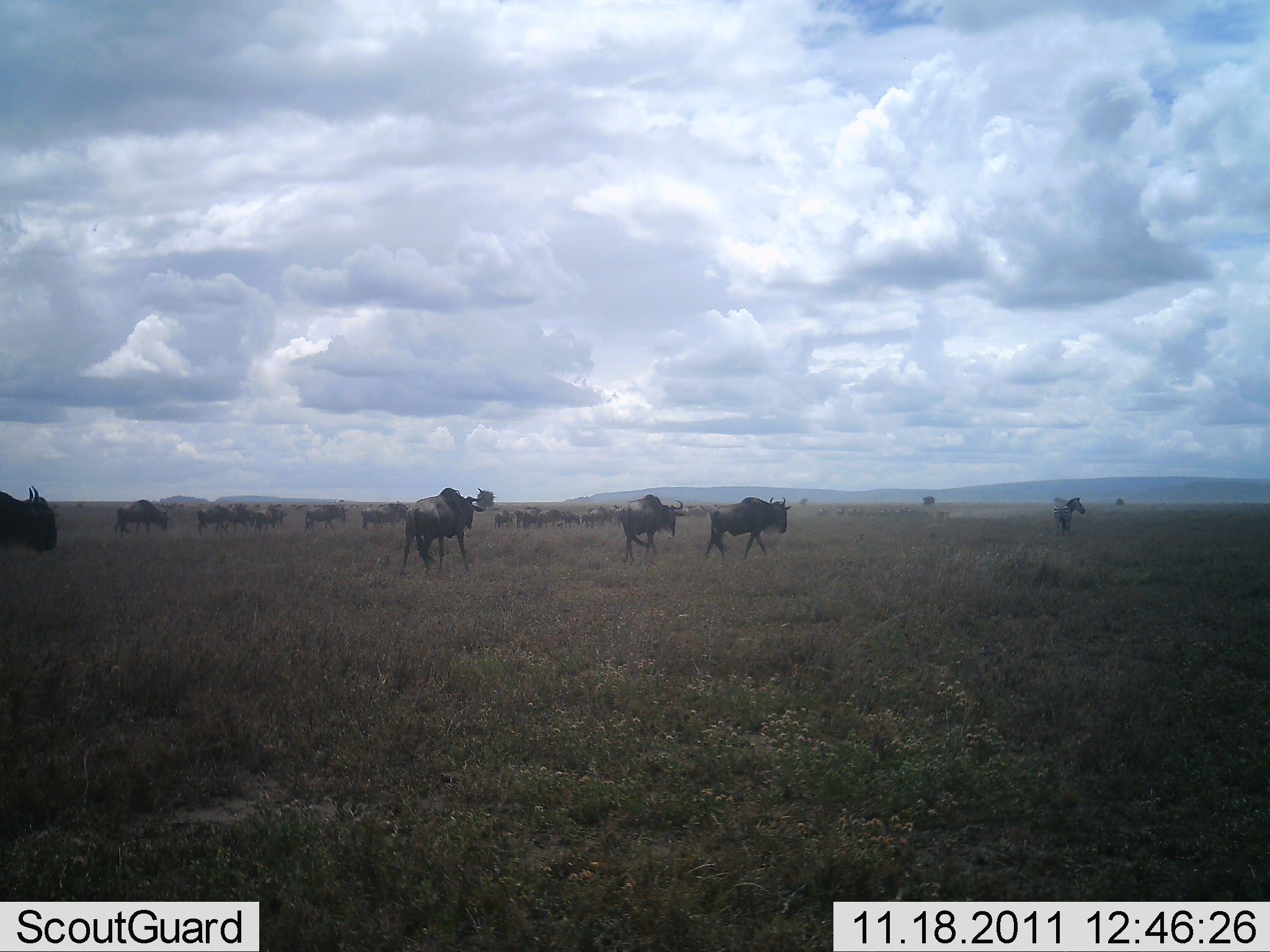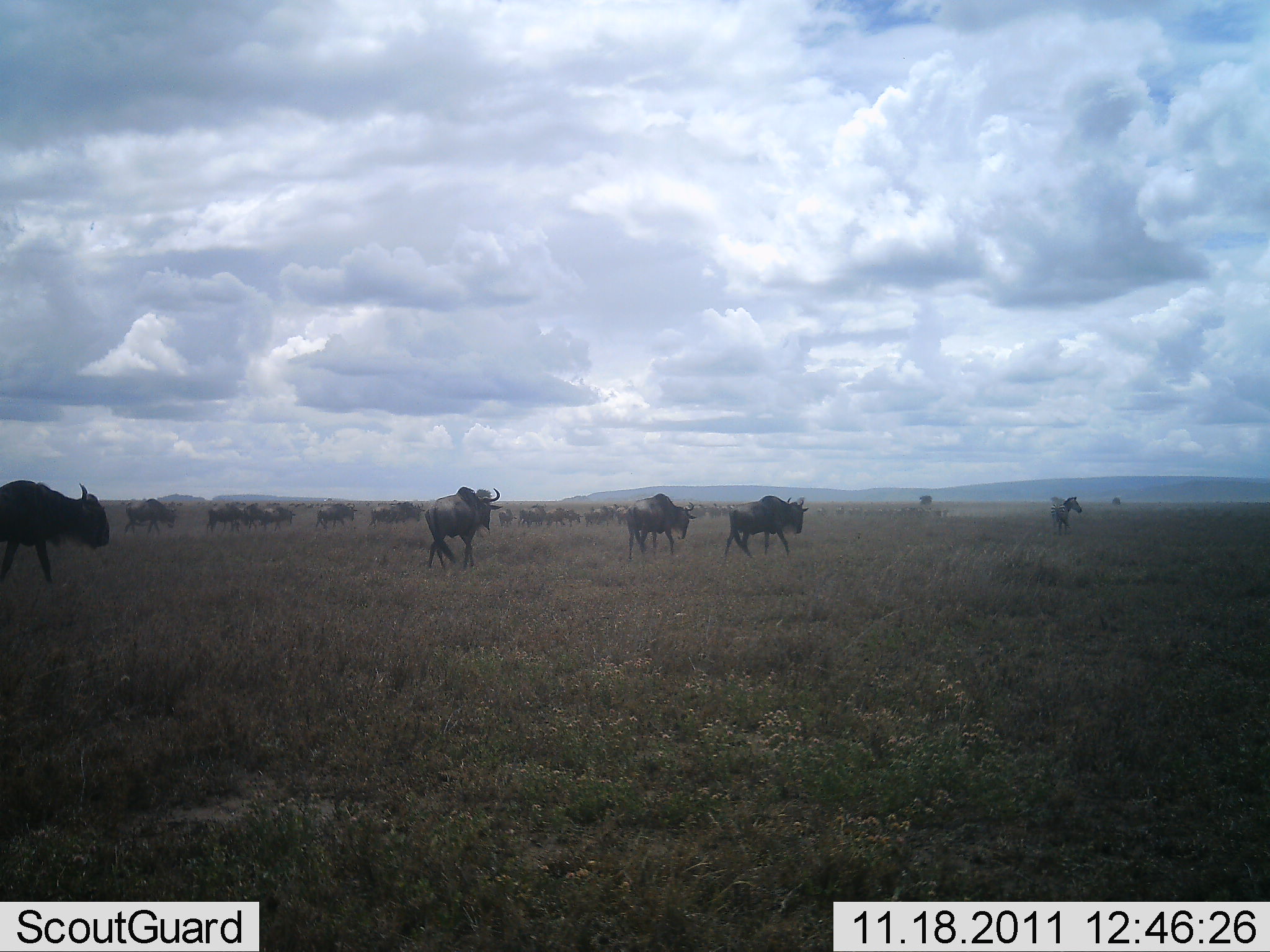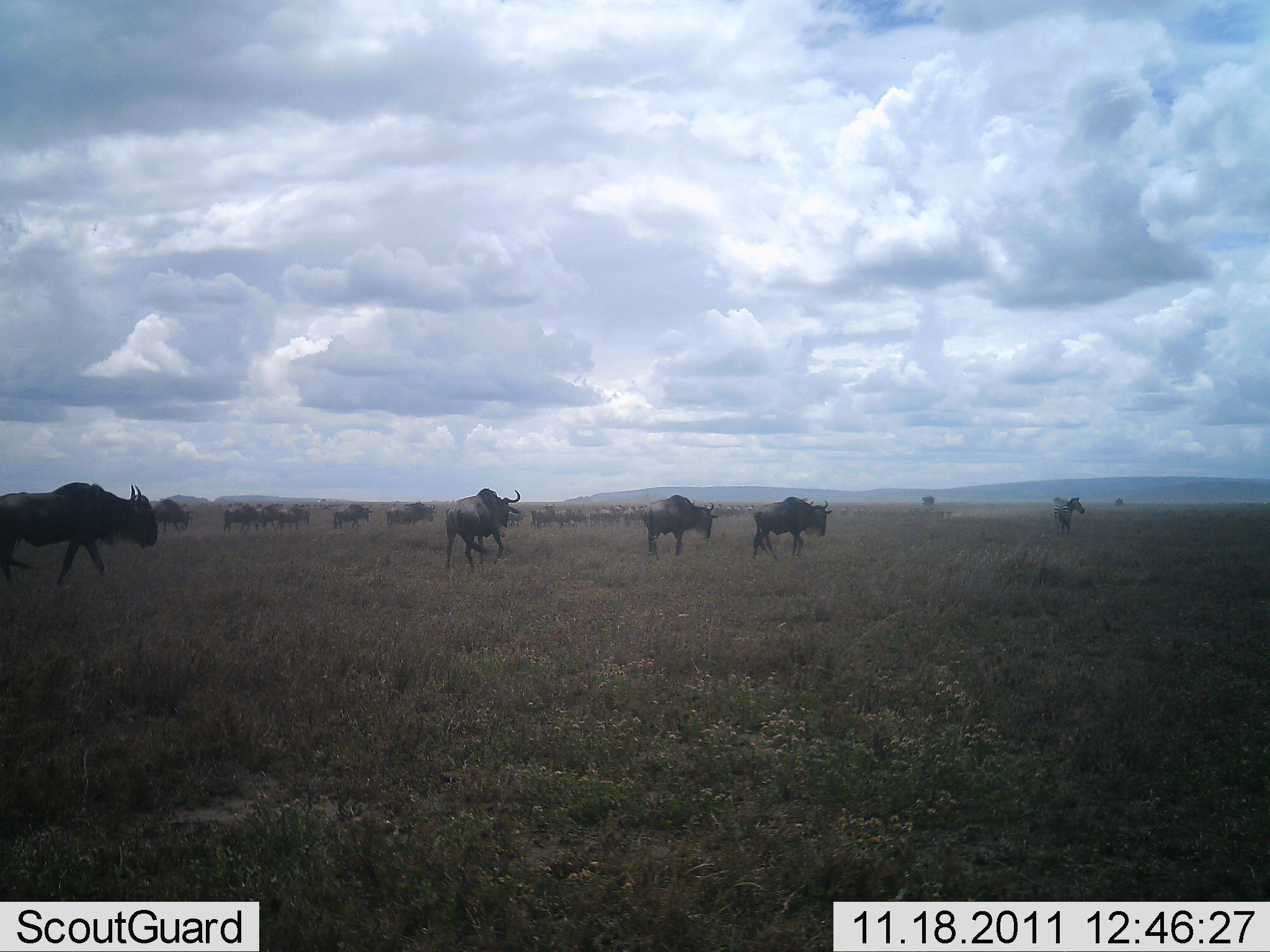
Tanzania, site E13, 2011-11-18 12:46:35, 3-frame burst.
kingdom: Animalia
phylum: Chordata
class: Mammalia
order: Artiodactyla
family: Bovidae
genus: Connochaetes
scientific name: Connochaetes taurinus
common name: blue wildebeest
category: wildebeest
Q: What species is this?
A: Wildebeest (blue wildebeest) (Connochaetes taurinus).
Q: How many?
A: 11-50.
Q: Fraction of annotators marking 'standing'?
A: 6%.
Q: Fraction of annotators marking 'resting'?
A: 0%.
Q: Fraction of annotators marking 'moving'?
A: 100%.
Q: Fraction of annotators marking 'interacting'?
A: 0%.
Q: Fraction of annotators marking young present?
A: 6%.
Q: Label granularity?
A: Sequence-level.